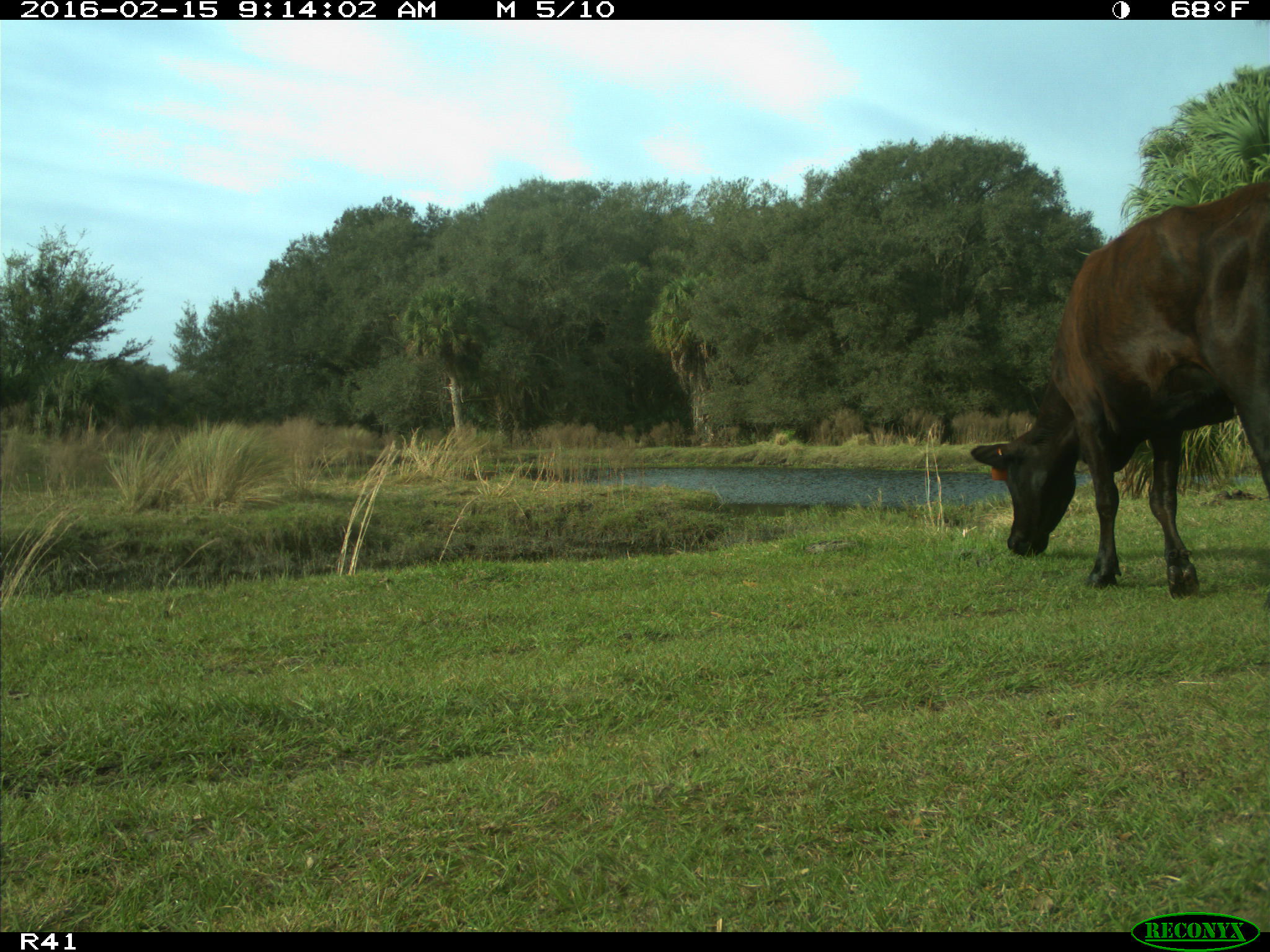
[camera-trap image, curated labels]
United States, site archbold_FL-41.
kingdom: Animalia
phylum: Chordata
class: Mammalia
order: Artiodactyla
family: Bovidae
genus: Bos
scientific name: Bos taurus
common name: domestic cow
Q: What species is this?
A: Bos taurus (domestic cow).